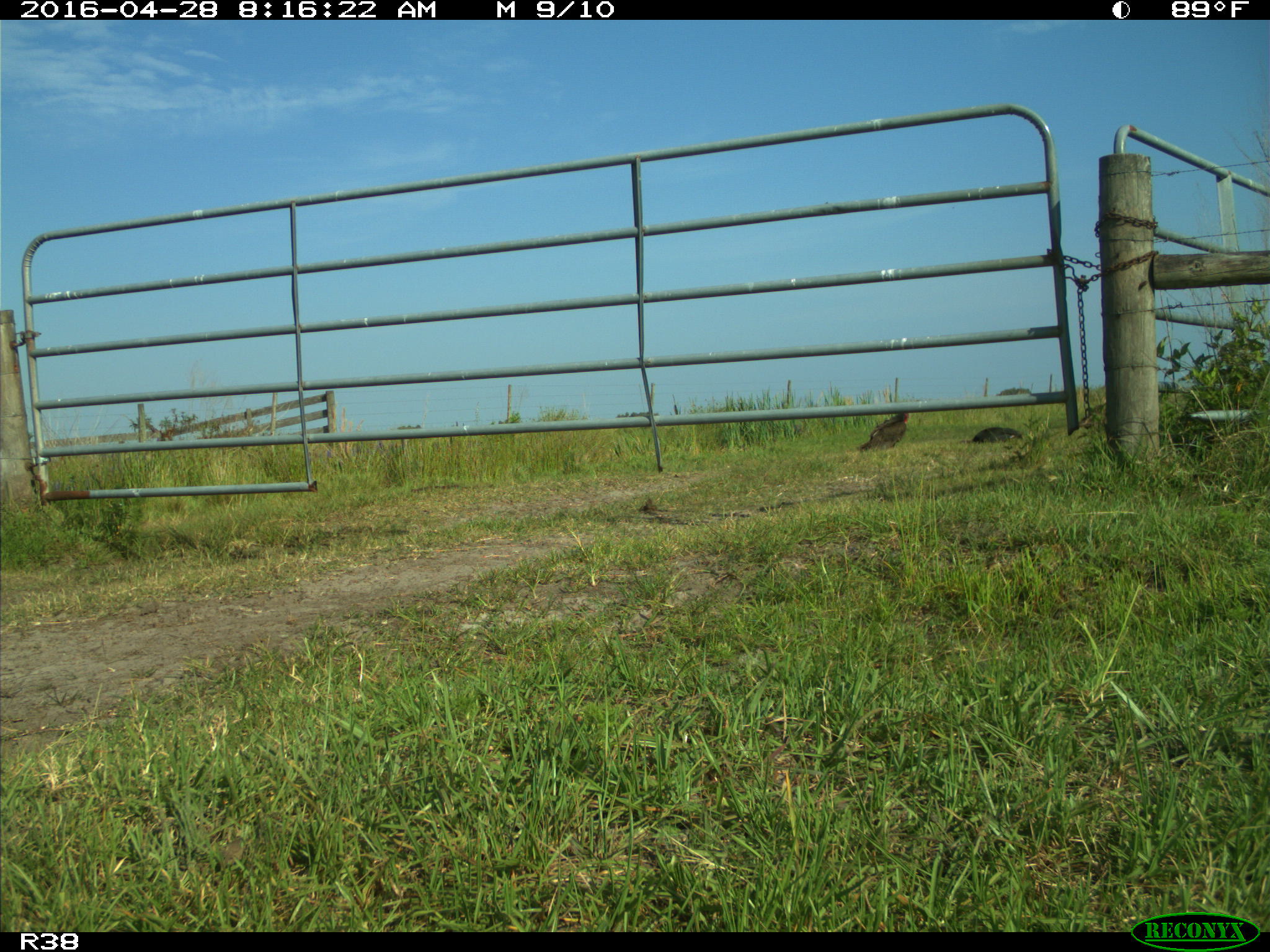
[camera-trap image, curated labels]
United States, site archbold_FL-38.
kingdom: Animalia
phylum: Chordata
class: Aves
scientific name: Aves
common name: birds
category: unidentified bird